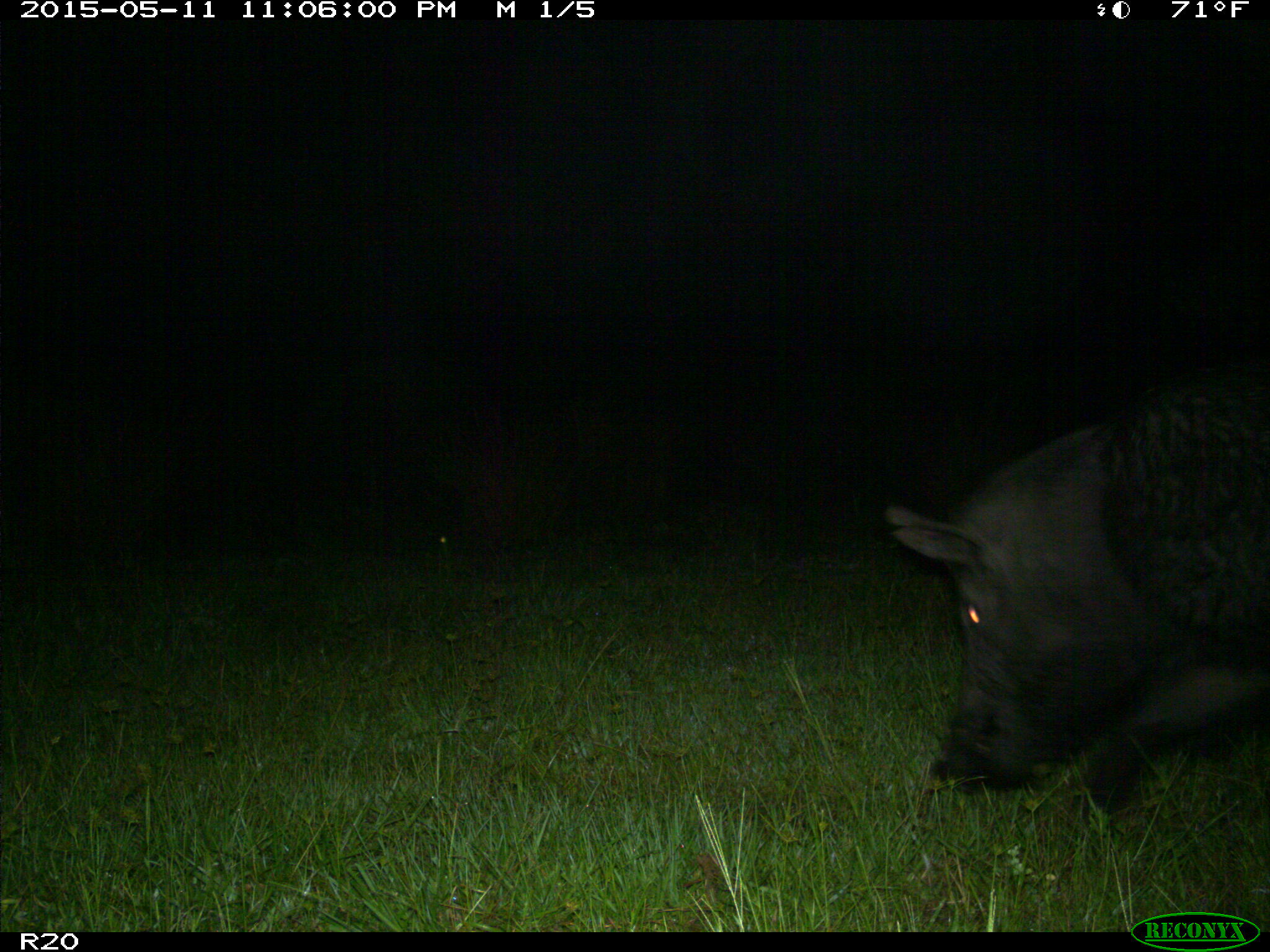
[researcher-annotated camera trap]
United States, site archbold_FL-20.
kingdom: Animalia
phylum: Chordata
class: Mammalia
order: Artiodactyla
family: Suidae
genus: Sus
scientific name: Sus scrofa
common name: wild boar